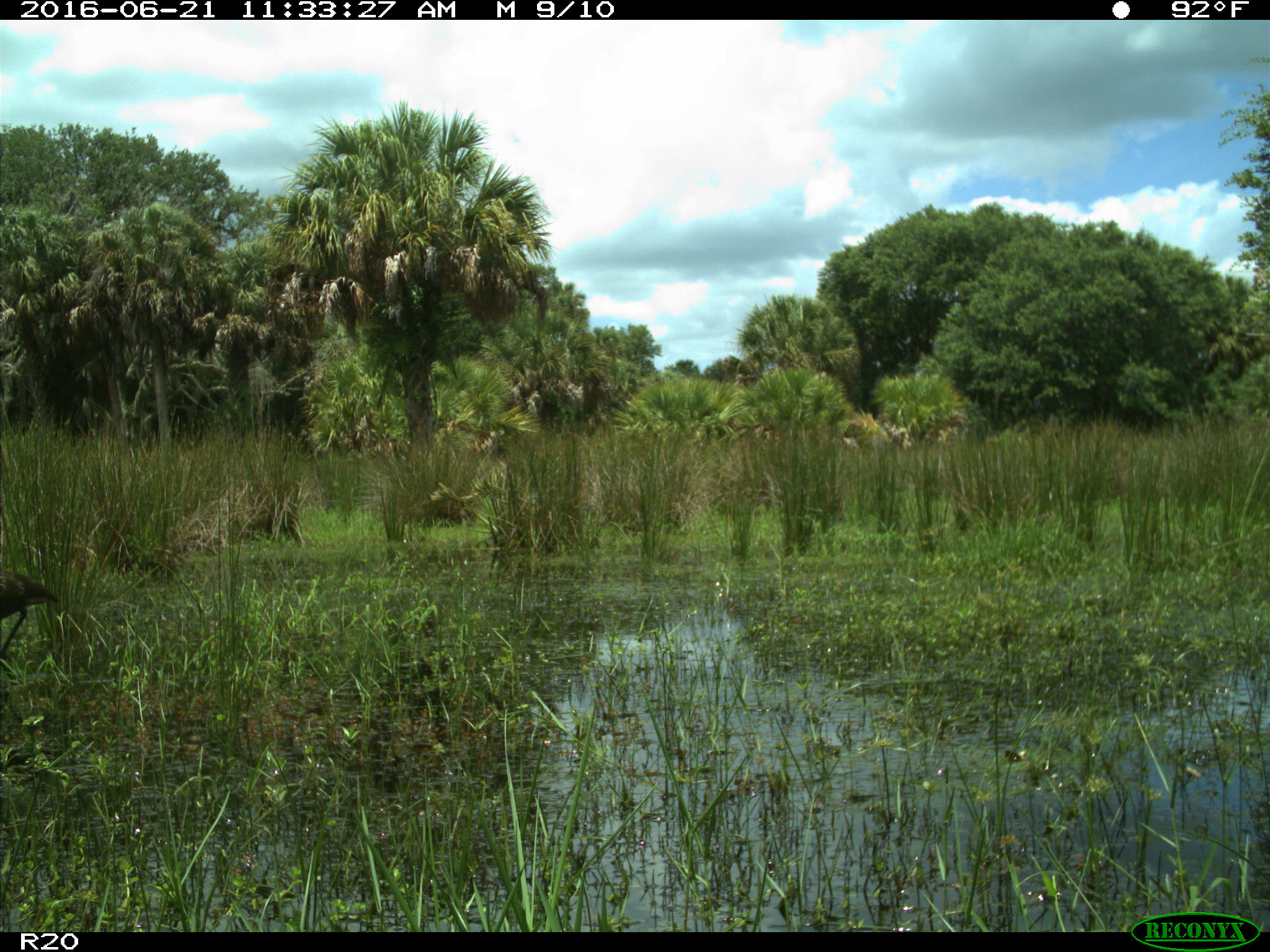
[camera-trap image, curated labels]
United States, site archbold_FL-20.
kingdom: Animalia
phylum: Chordata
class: Aves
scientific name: Aves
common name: birds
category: unidentified bird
Unidentified bird (birds) (Aves).